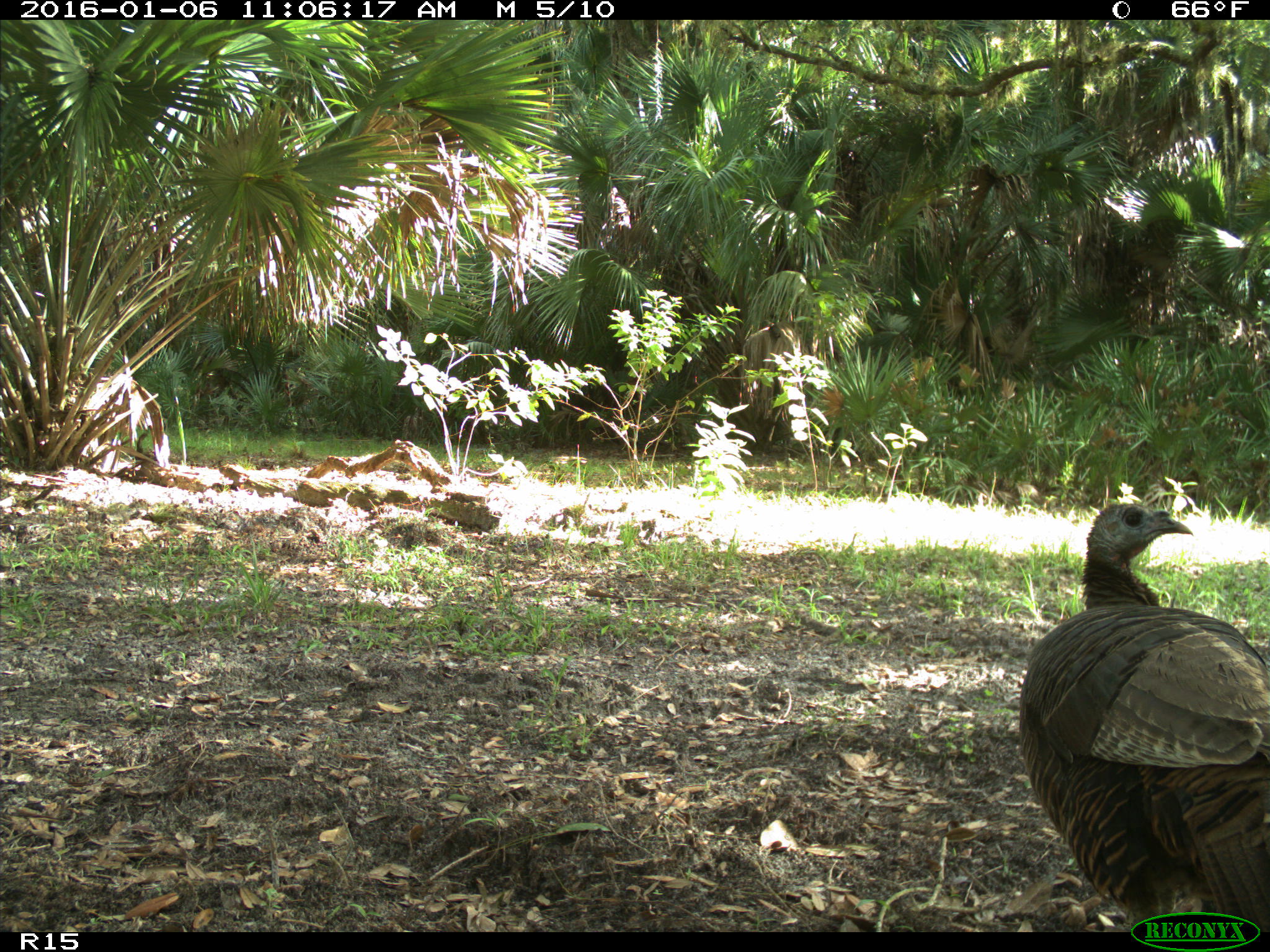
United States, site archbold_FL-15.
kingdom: Animalia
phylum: Chordata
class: Aves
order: Galliformes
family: Phasianidae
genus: Meleagris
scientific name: Meleagris gallopavo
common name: wild turkey